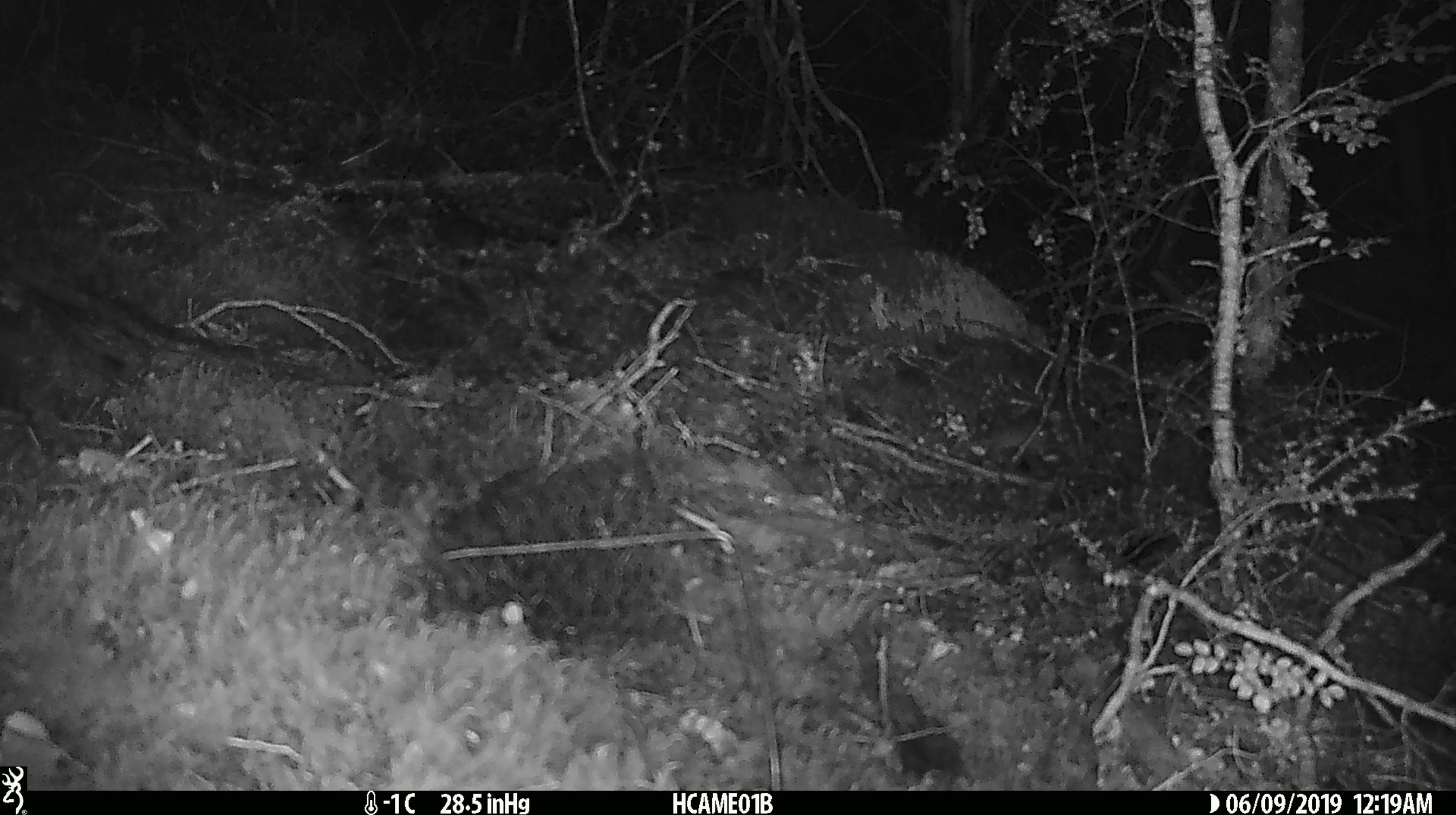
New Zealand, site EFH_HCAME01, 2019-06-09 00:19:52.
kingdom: Animalia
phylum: Chordata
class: Mammalia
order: Rodentia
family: Muridae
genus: Mus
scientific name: Mus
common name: mouse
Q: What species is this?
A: Mouse (Mus).